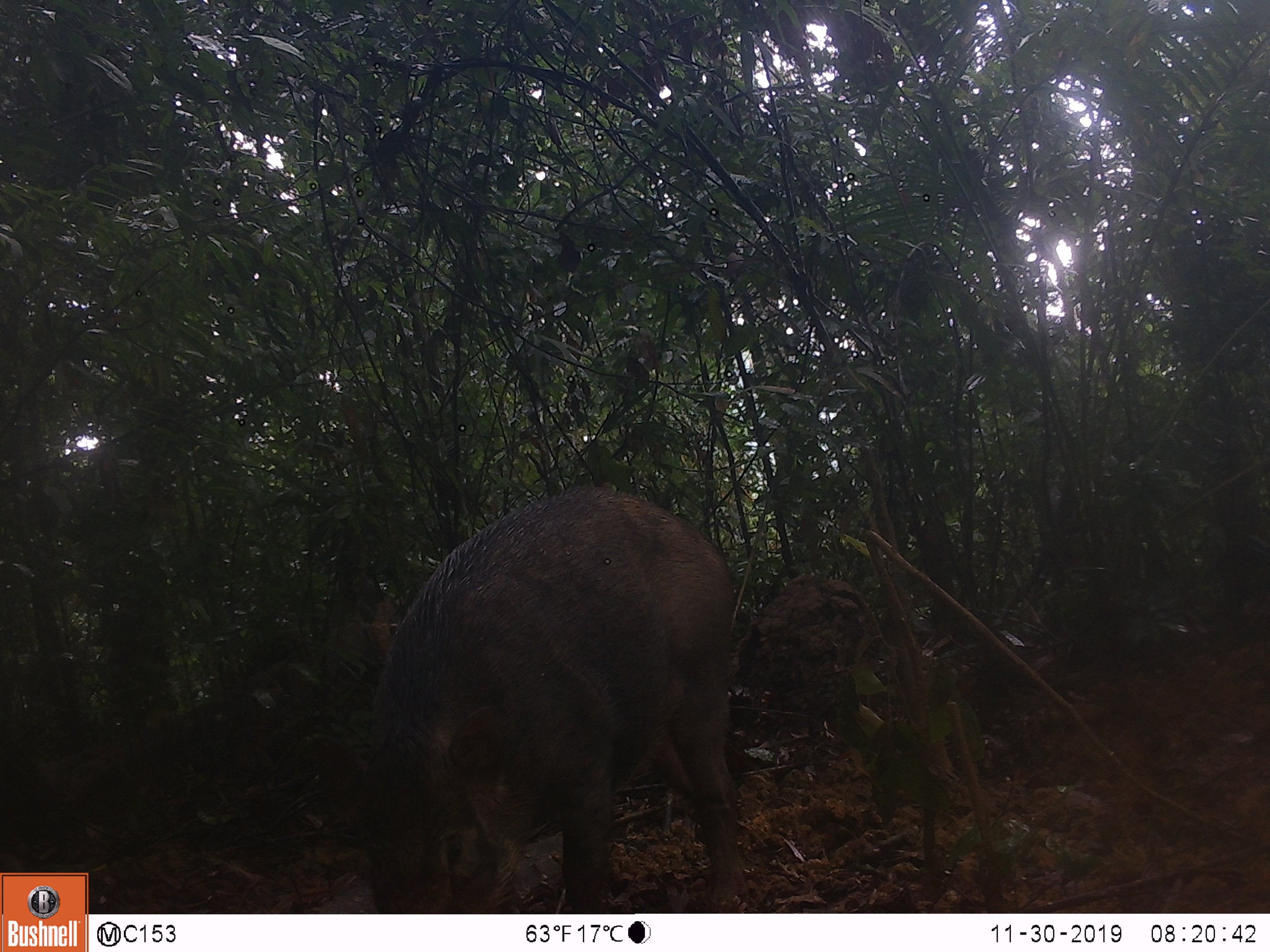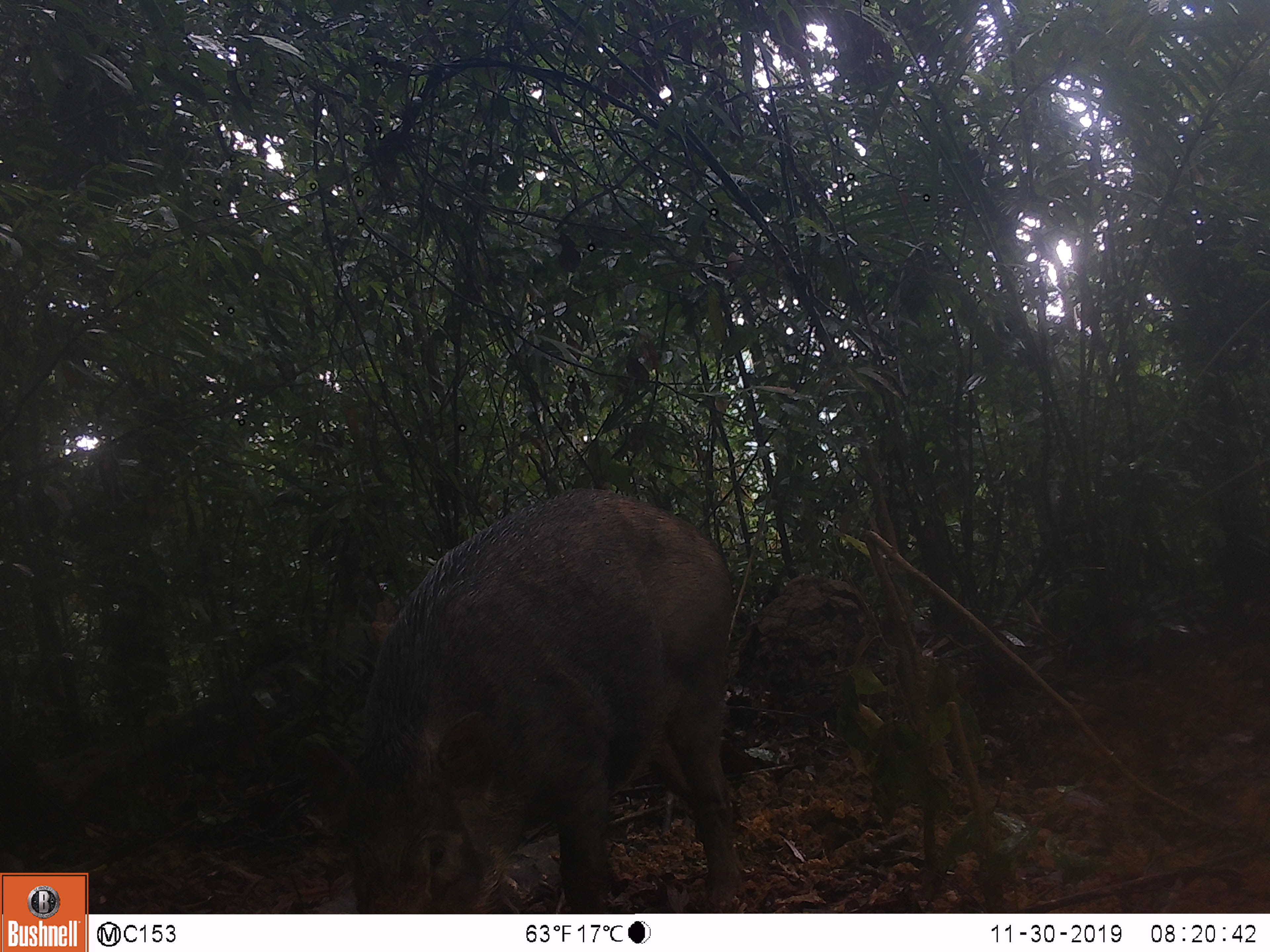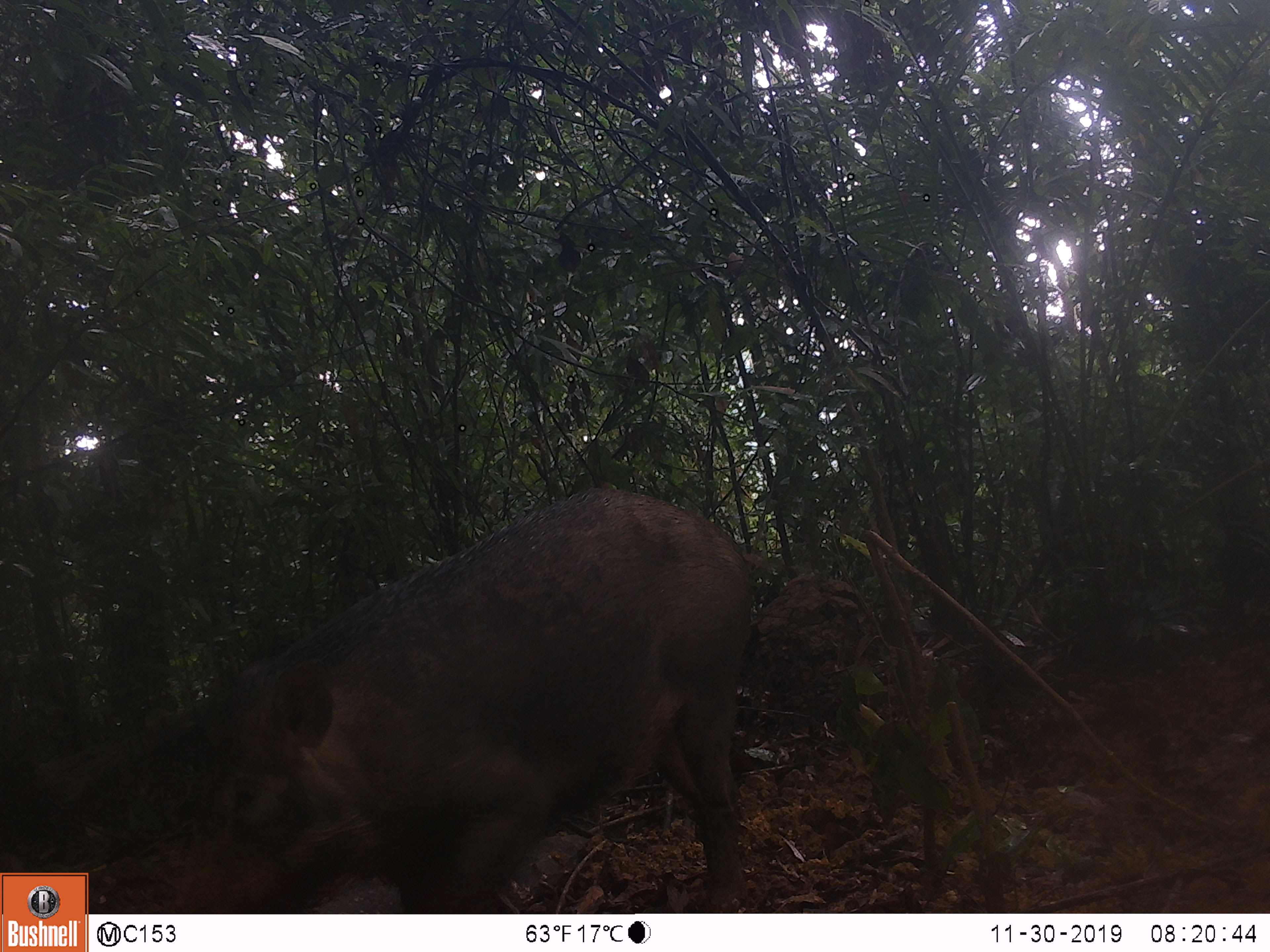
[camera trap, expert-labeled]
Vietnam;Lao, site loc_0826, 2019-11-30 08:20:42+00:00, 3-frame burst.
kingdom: Animalia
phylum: Chordata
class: Mammalia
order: Artiodactyla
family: Suidae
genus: Sus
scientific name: Sus scrofa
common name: eurasian wild pig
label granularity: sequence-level